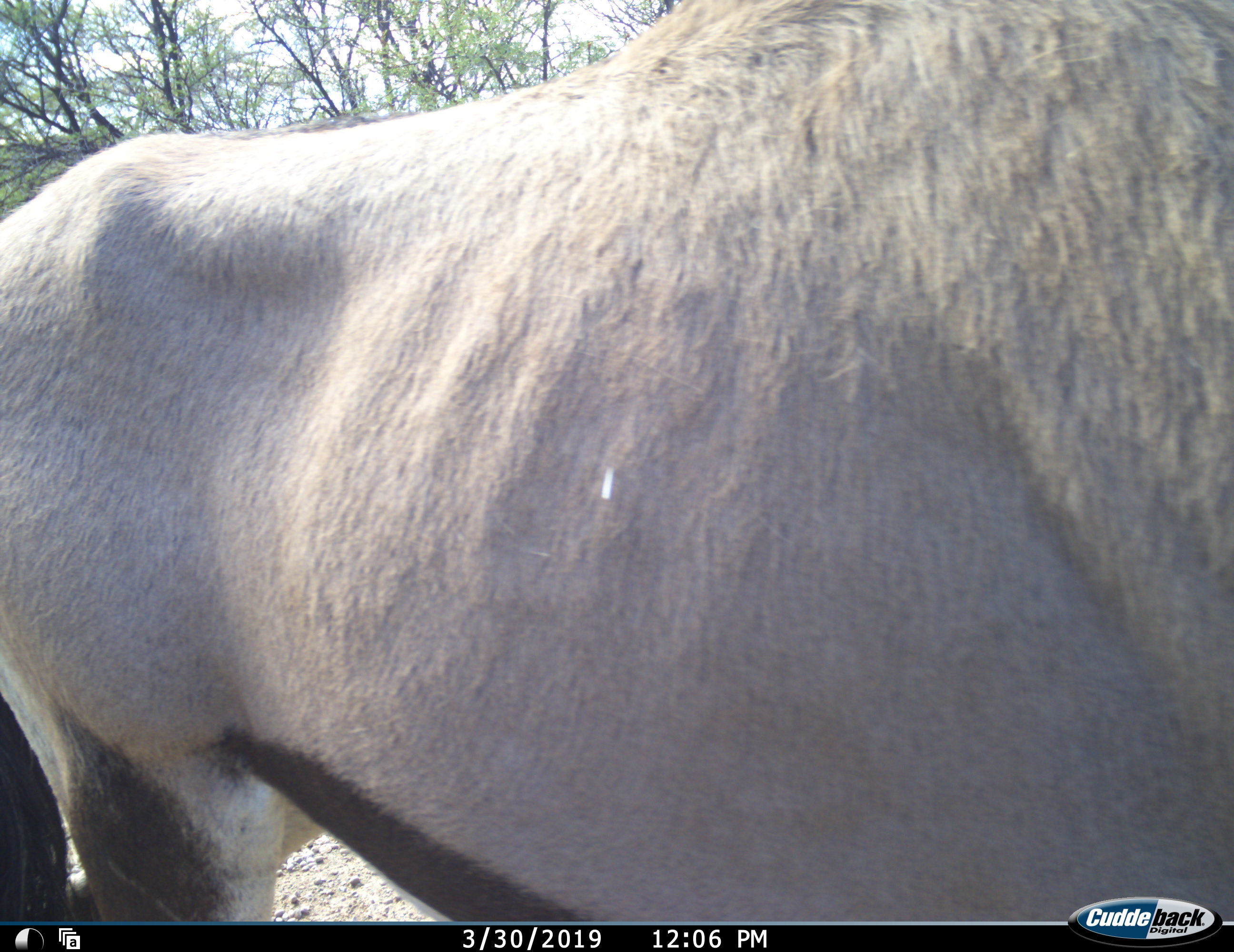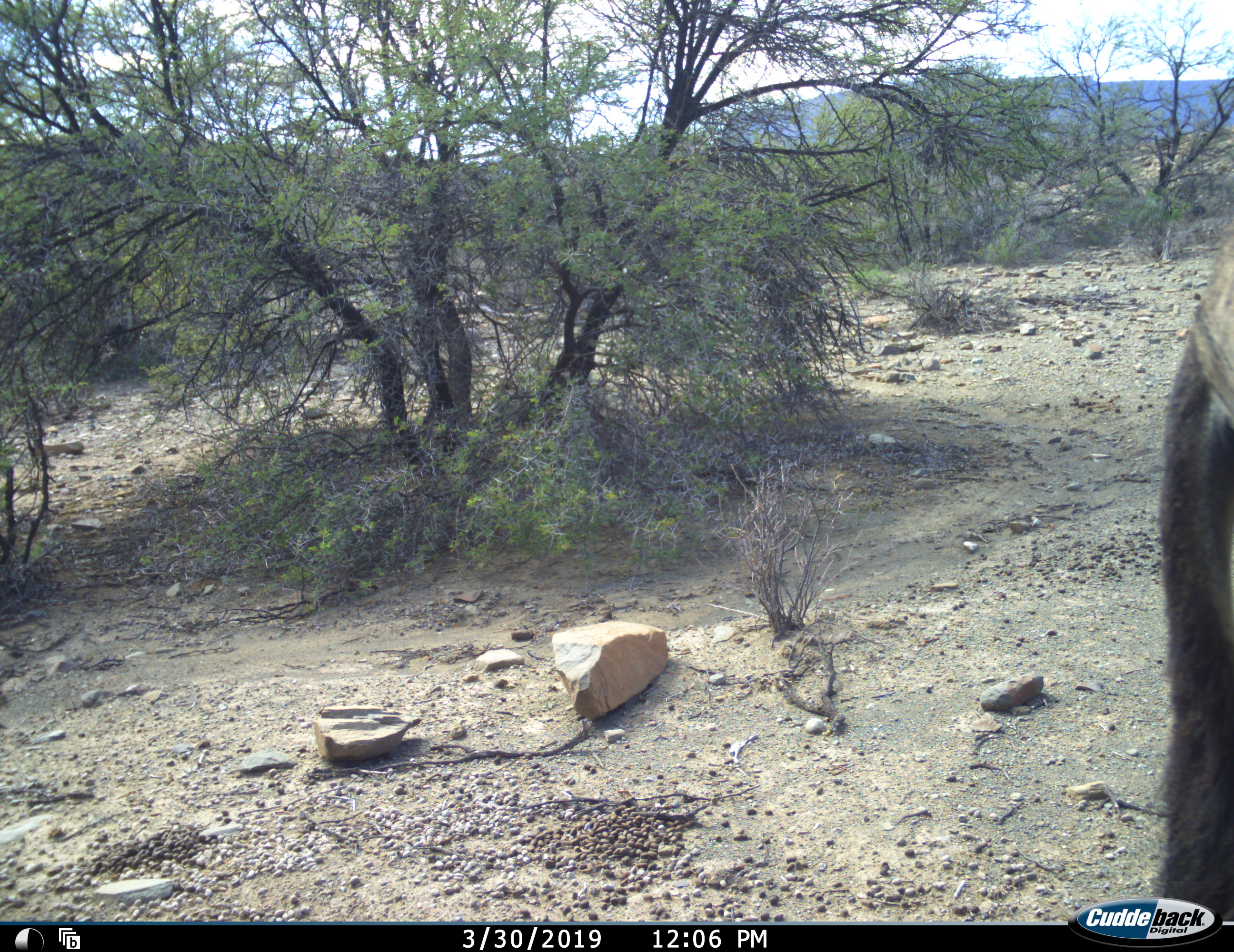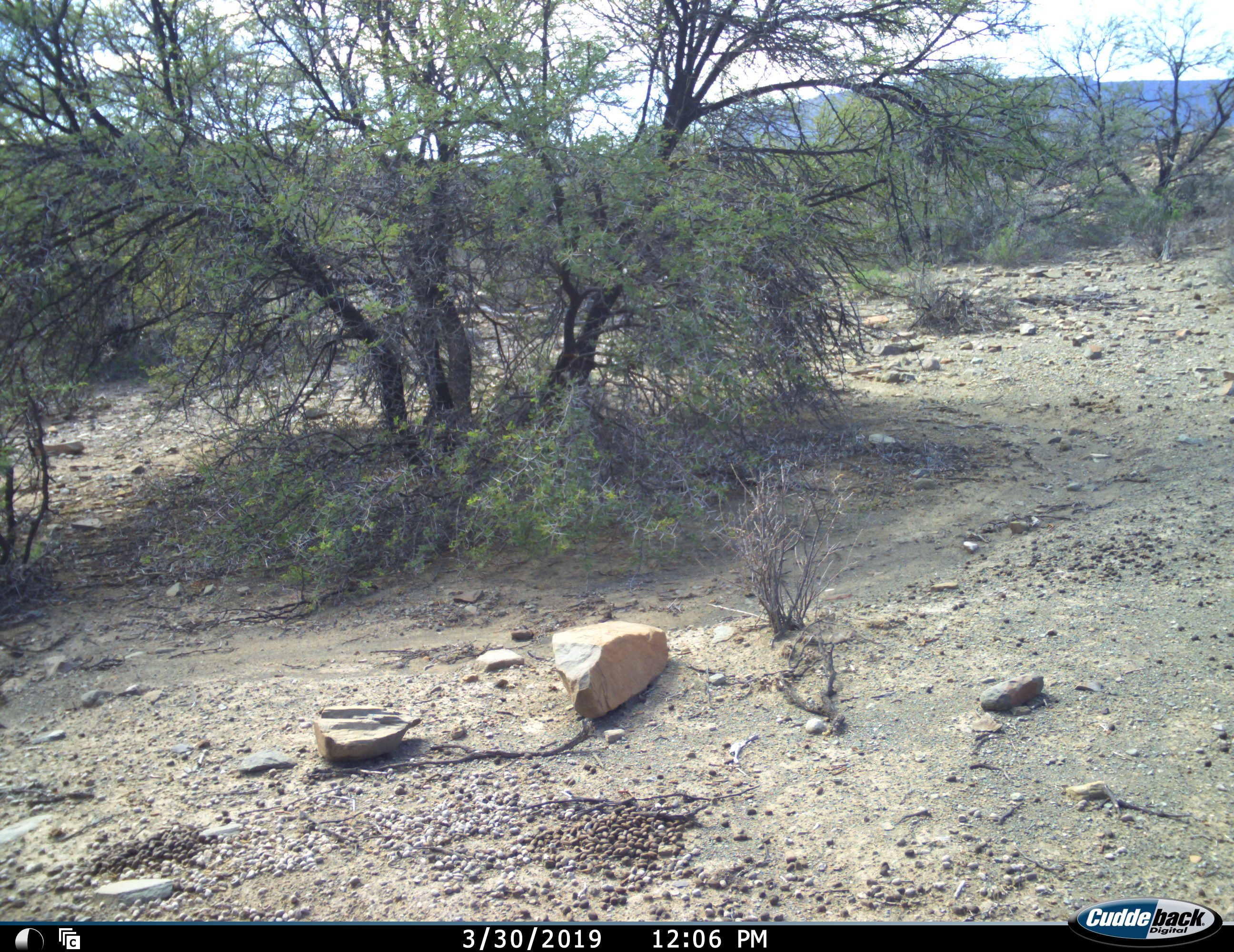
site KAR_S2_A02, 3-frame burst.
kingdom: Animalia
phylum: Chordata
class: Mammalia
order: Artiodactyla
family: Bovidae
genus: Oryx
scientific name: Oryx gazella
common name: gemsbok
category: oryx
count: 1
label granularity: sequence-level